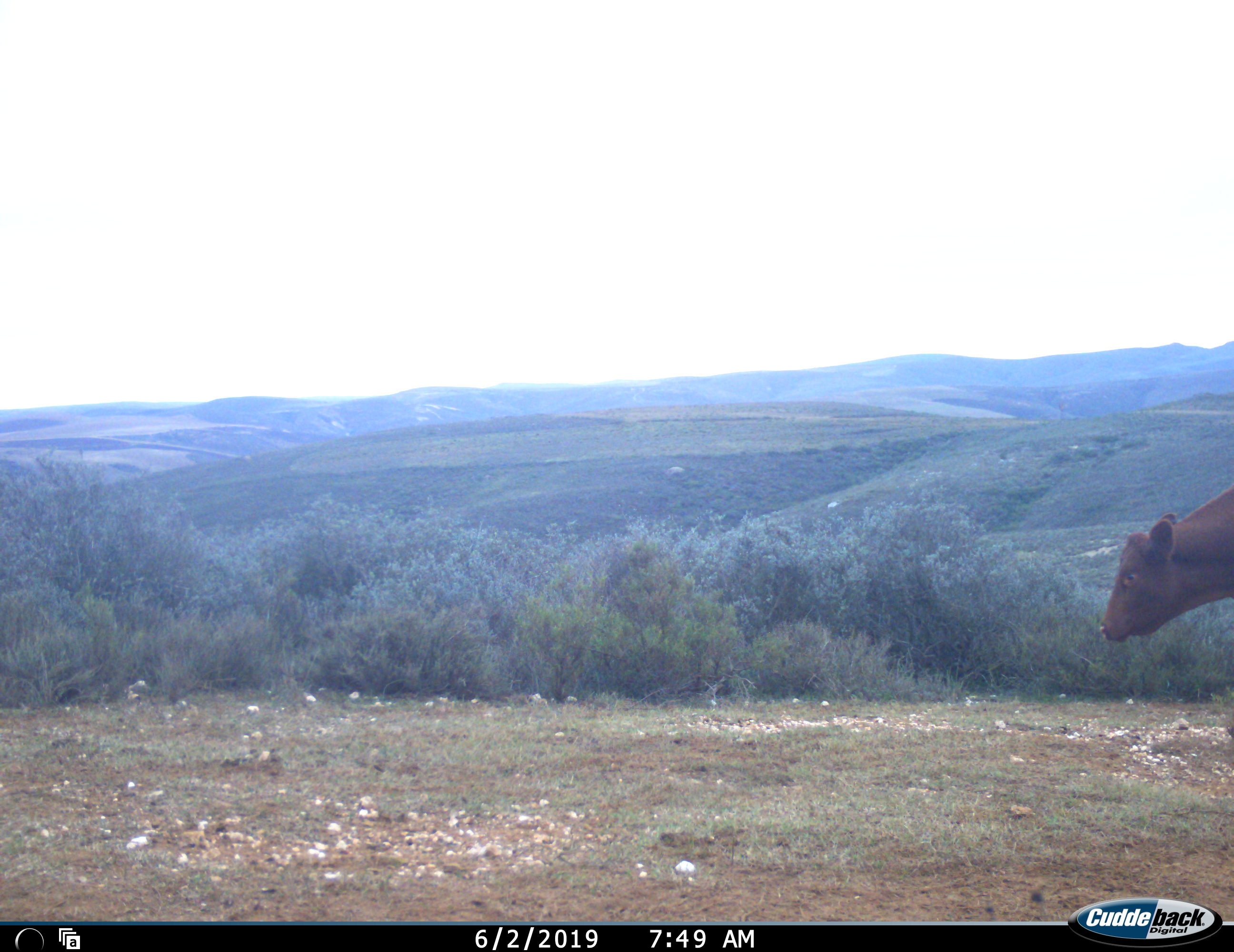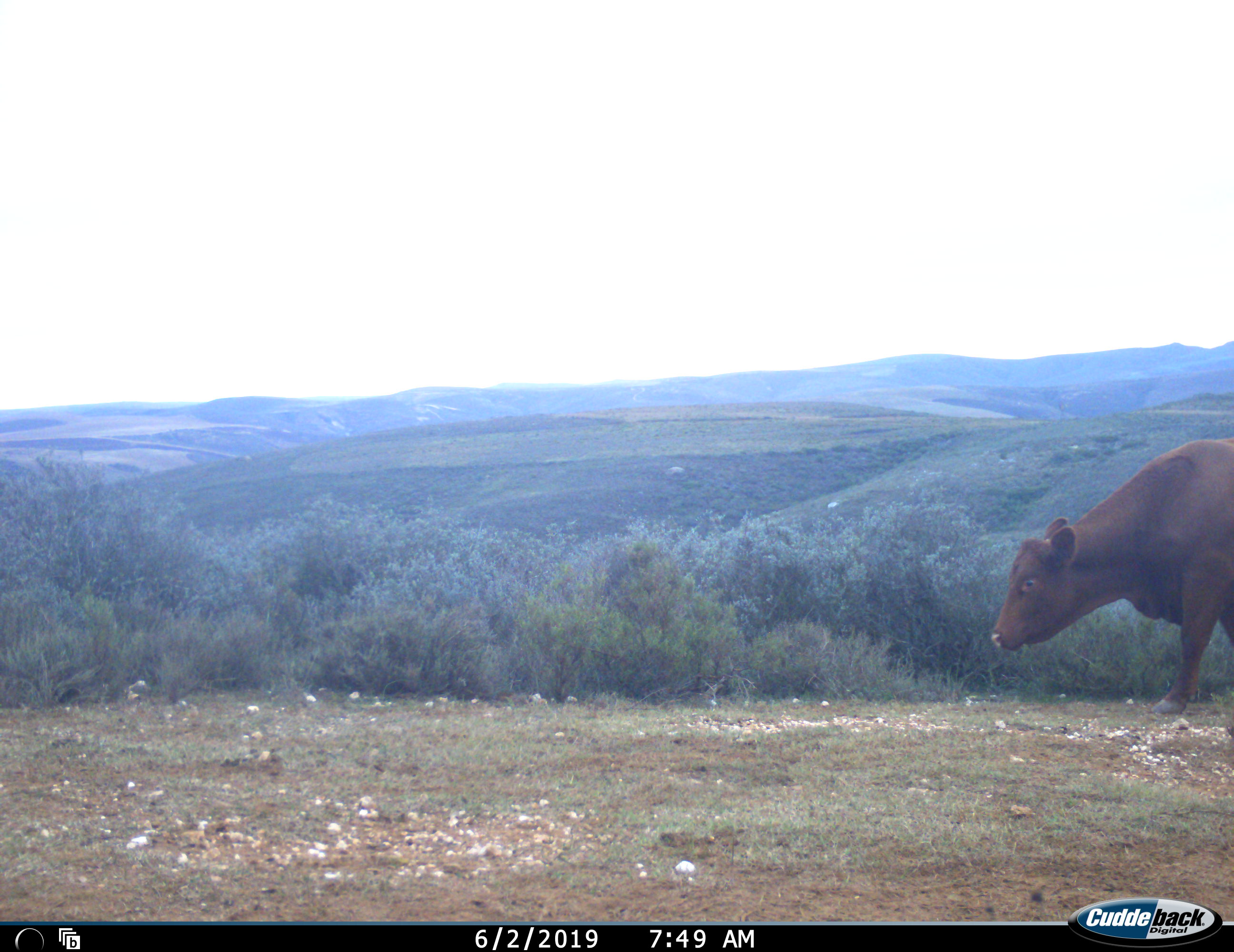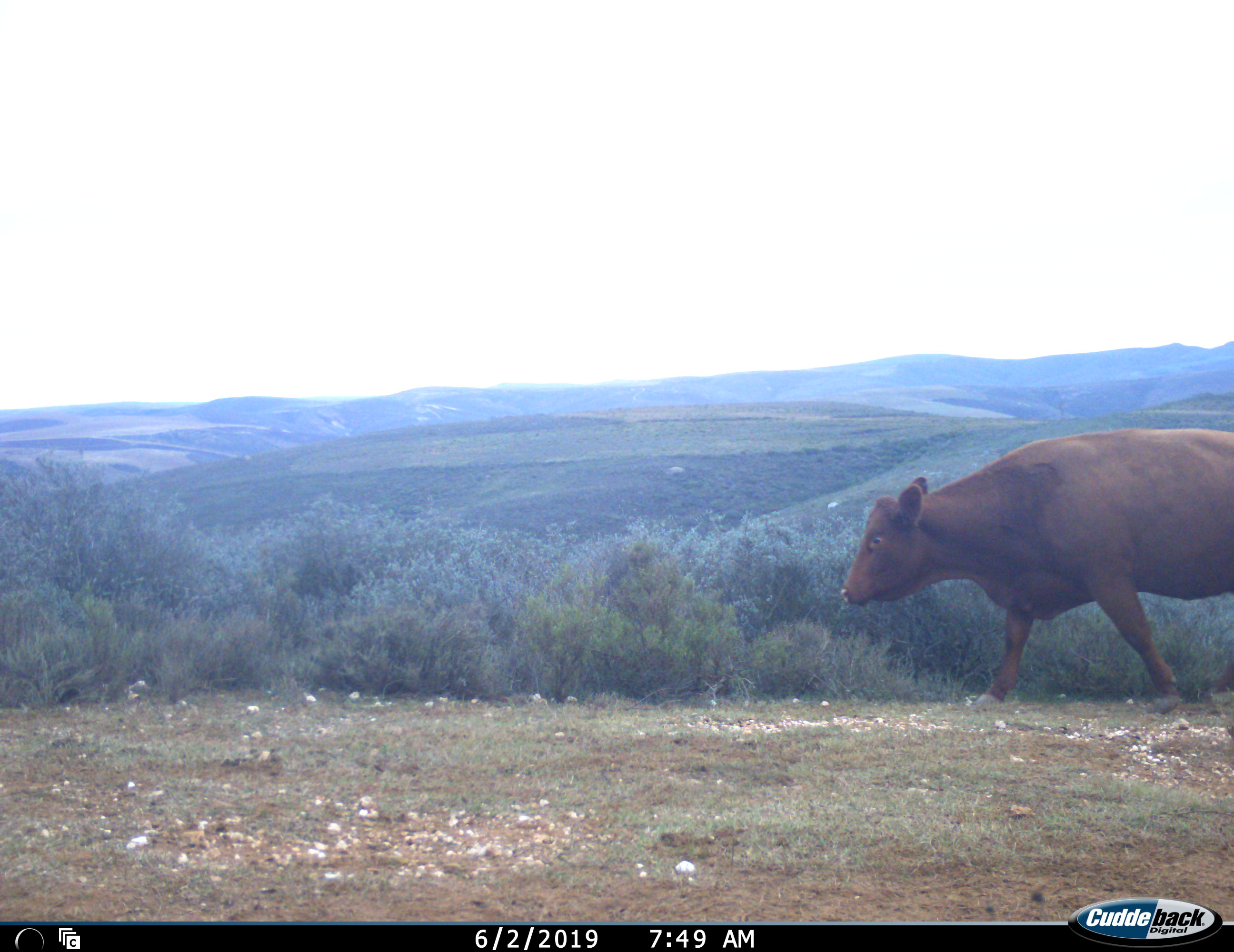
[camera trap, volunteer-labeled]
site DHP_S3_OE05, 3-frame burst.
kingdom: Animalia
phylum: Chordata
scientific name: Vertebrata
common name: domestic animal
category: domesticanimal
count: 1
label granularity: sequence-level